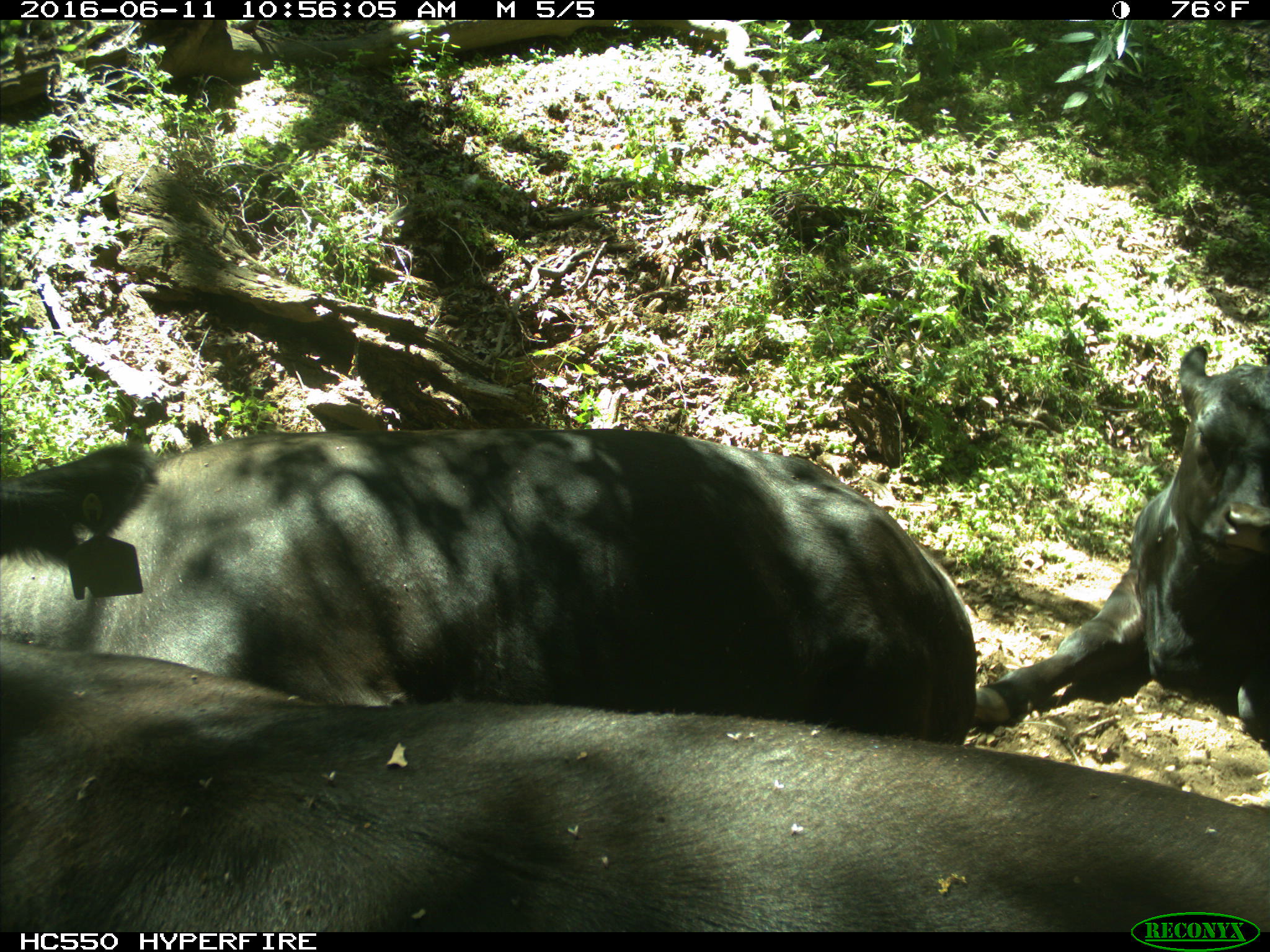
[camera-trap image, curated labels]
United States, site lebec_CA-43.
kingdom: Animalia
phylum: Chordata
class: Mammalia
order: Artiodactyla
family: Bovidae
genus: Bos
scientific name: Bos taurus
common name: domestic cow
Bos taurus (domestic cow).